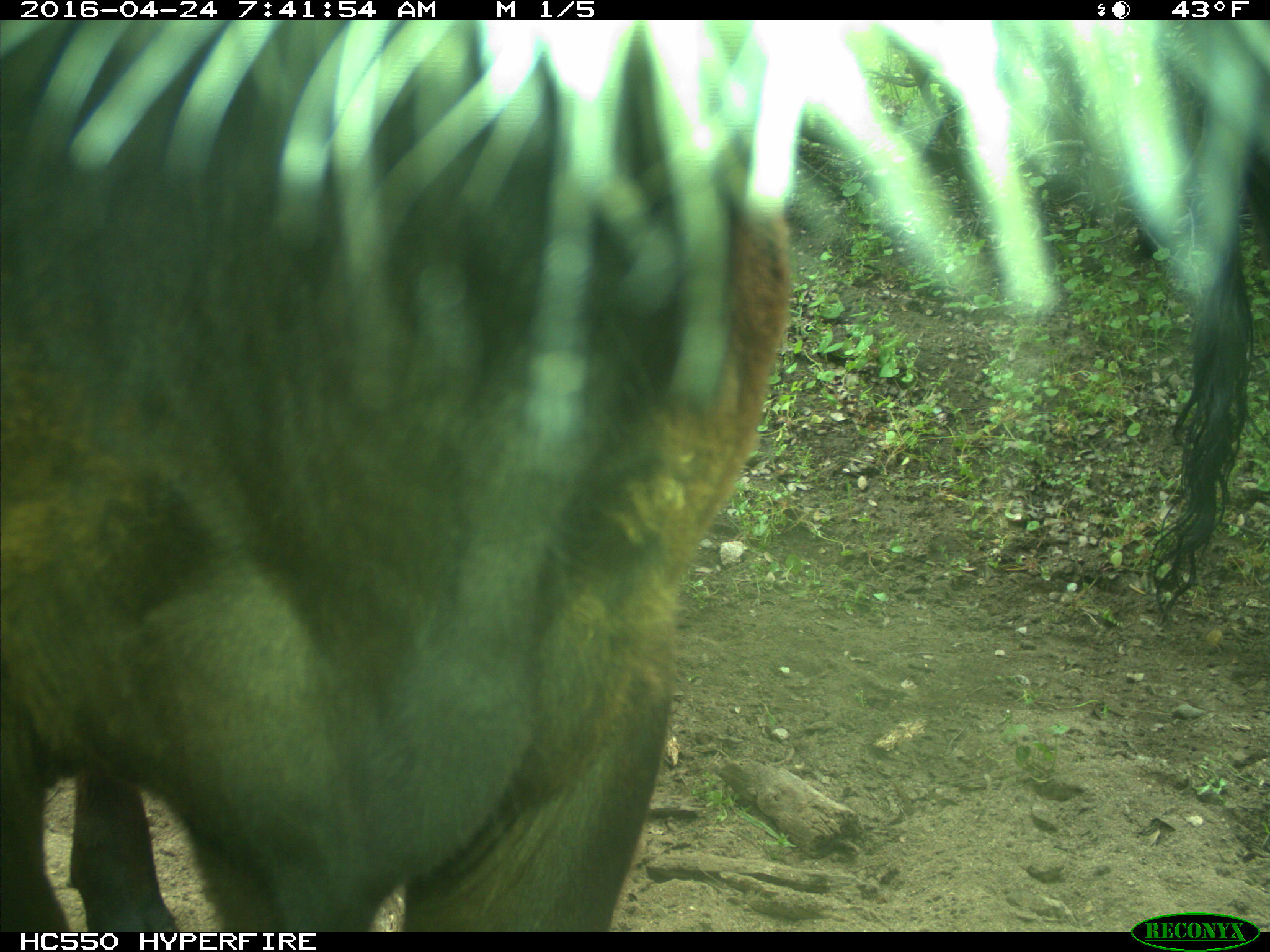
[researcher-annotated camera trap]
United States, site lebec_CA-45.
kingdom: Animalia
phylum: Chordata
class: Mammalia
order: Artiodactyla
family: Bovidae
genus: Bos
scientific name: Bos taurus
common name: domestic cow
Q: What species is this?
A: Bos taurus (domestic cow).